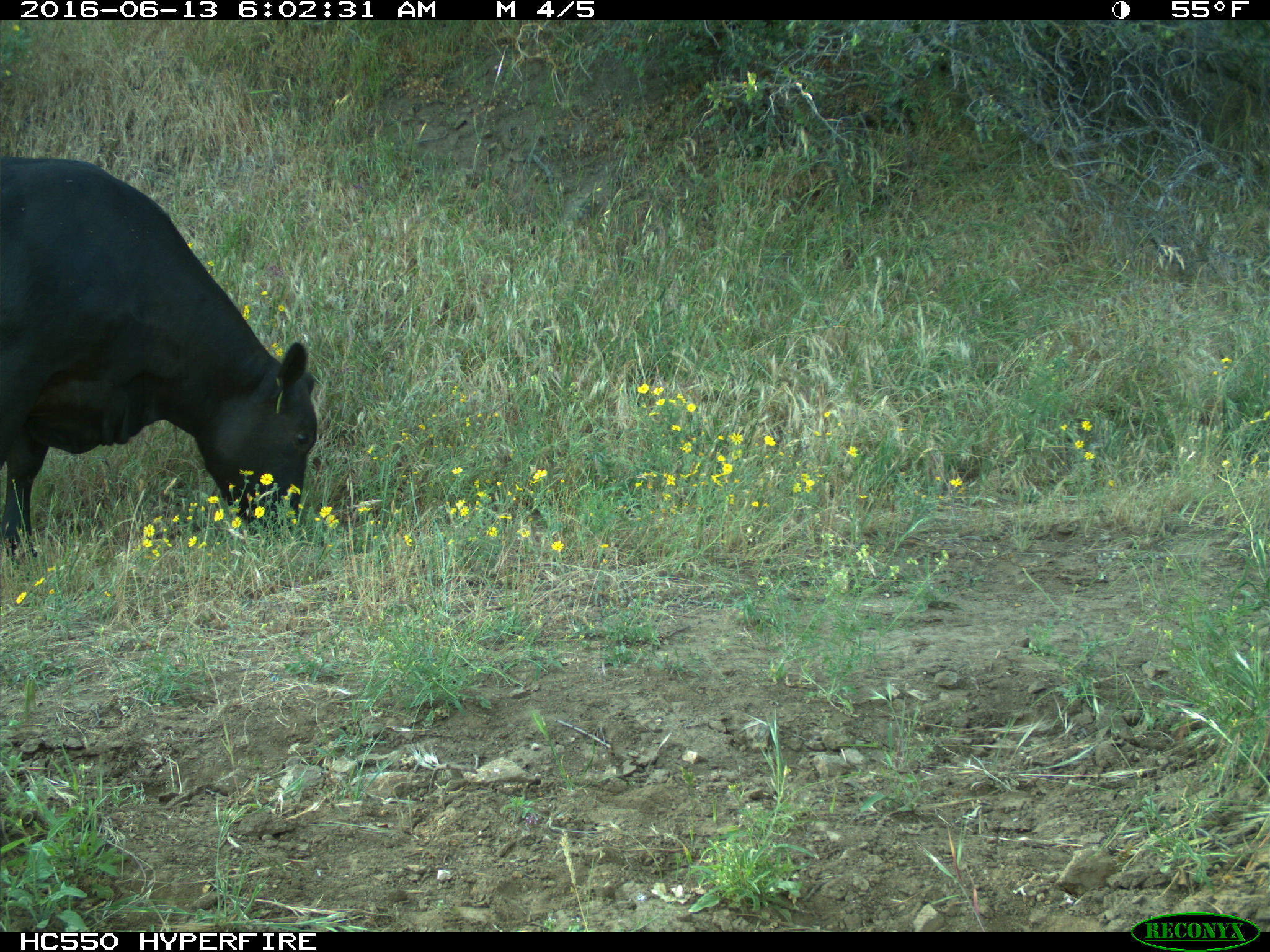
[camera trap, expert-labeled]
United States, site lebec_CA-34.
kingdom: Animalia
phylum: Chordata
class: Mammalia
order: Artiodactyla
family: Bovidae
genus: Bos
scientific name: Bos taurus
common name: domestic cow